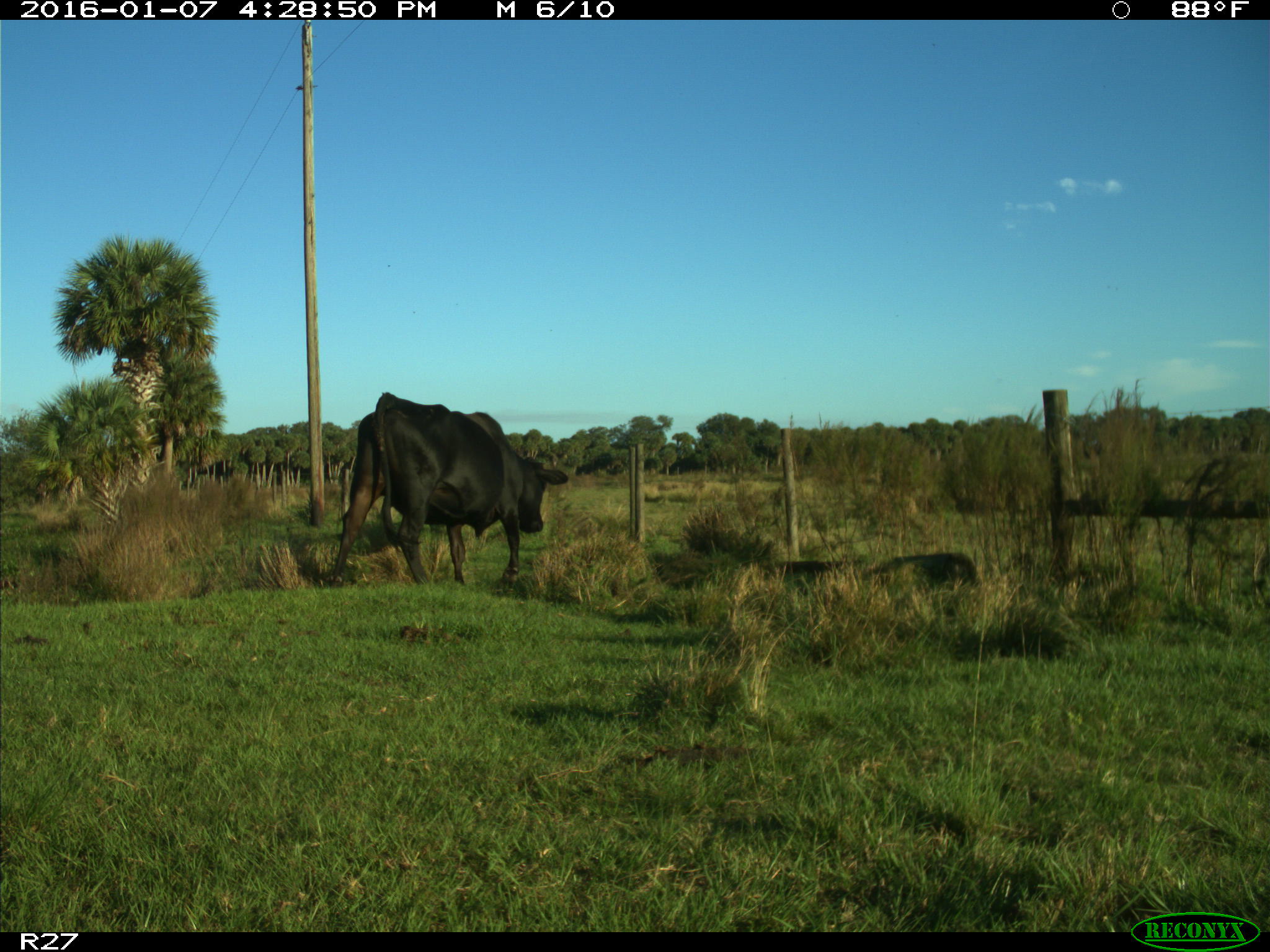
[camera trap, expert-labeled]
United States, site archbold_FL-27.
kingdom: Animalia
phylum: Chordata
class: Mammalia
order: Artiodactyla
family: Bovidae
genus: Bos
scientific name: Bos taurus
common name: domestic cow